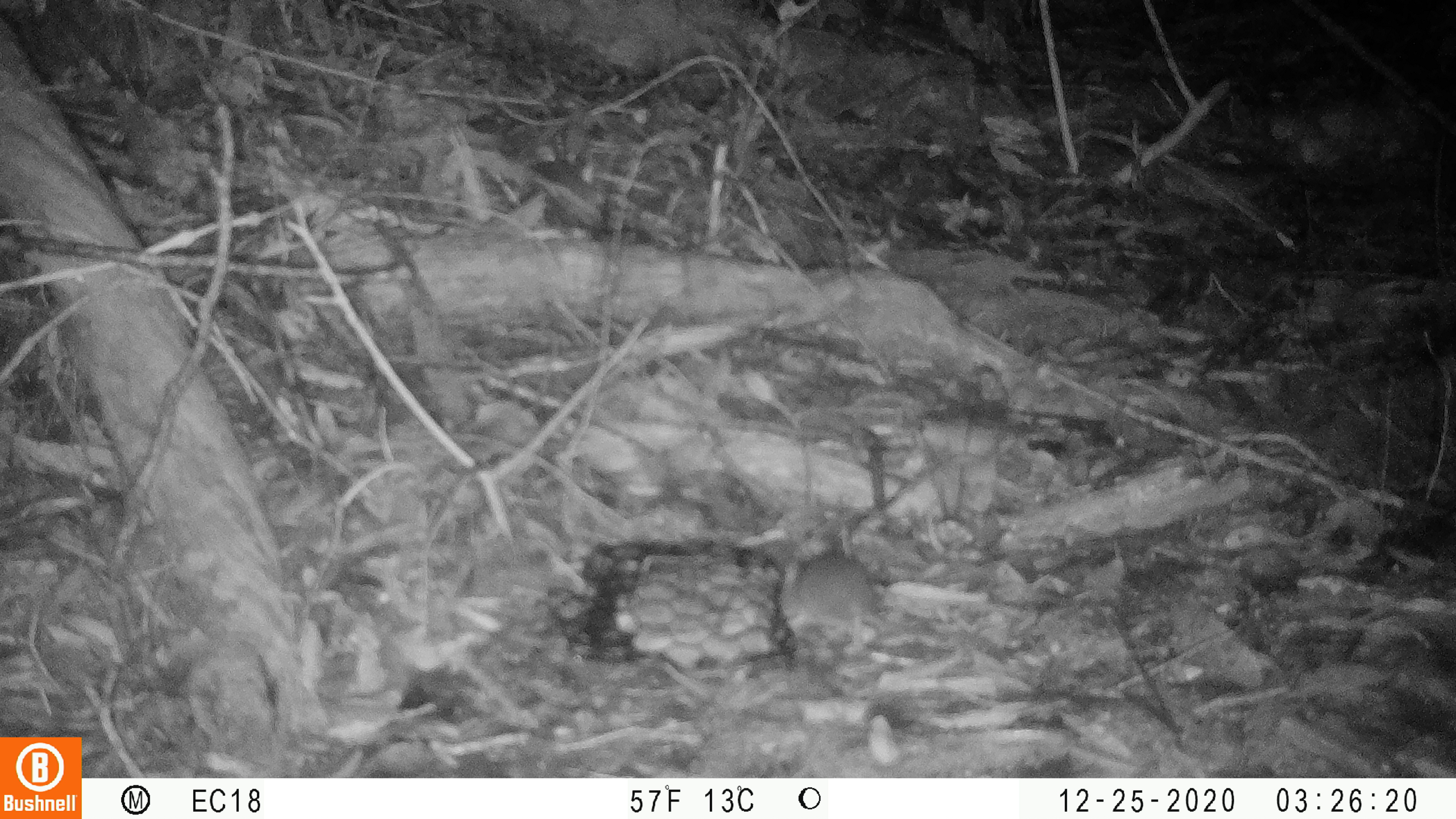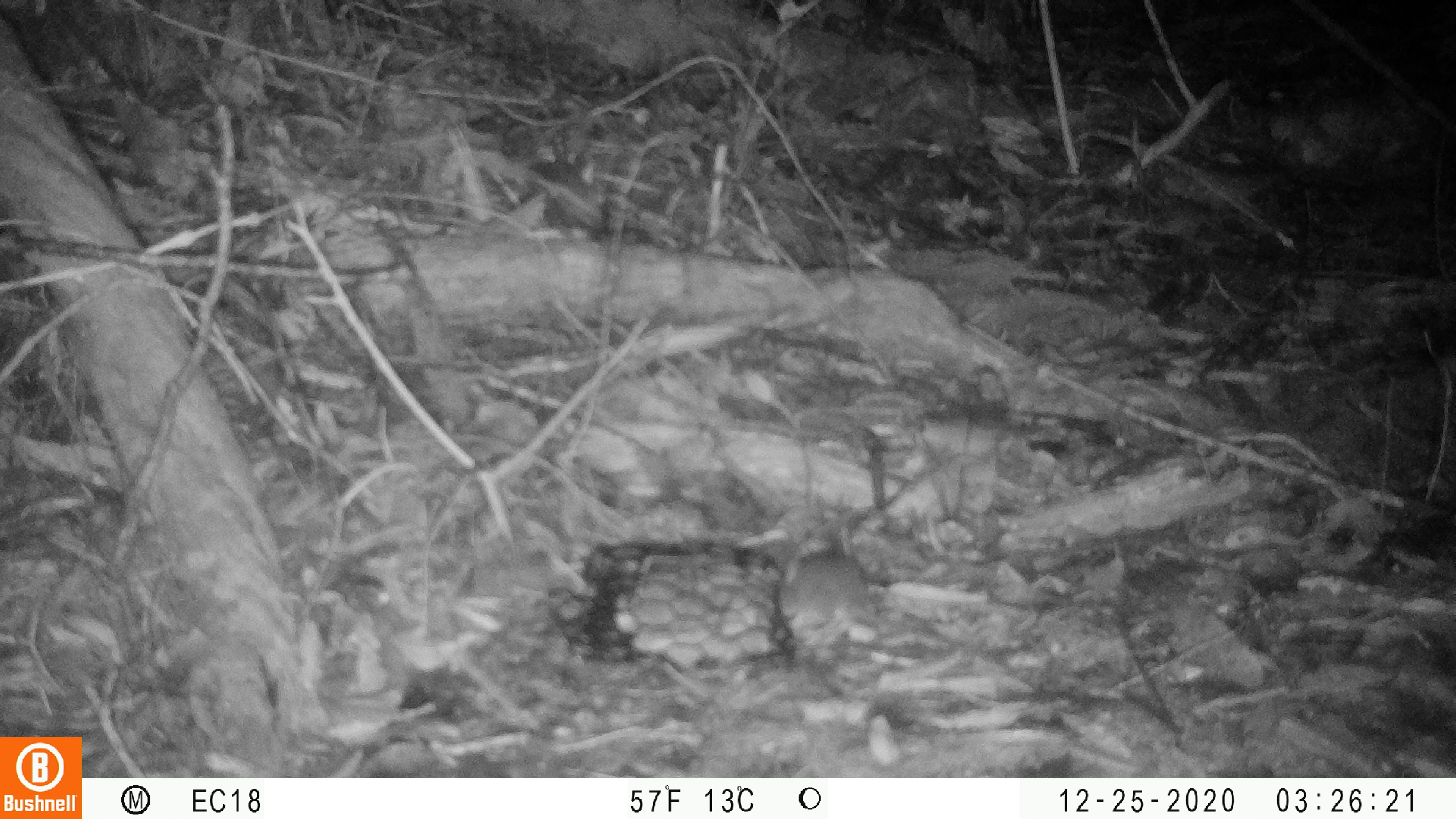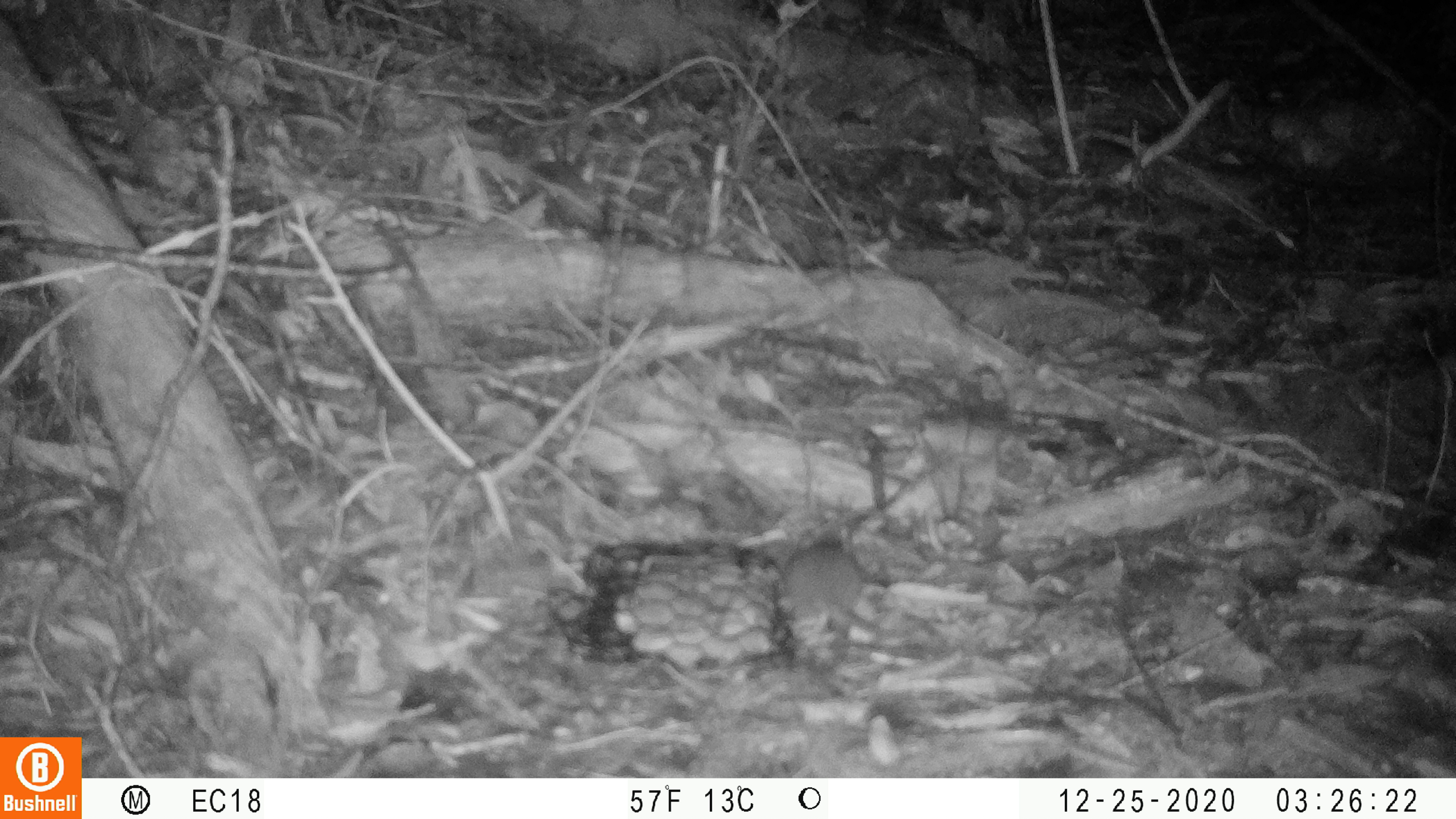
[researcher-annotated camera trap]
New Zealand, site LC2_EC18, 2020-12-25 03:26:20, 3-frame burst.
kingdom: Animalia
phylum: Chordata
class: Mammalia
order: Rodentia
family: Muridae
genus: Mus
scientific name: Mus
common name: mouse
Mouse (Mus).